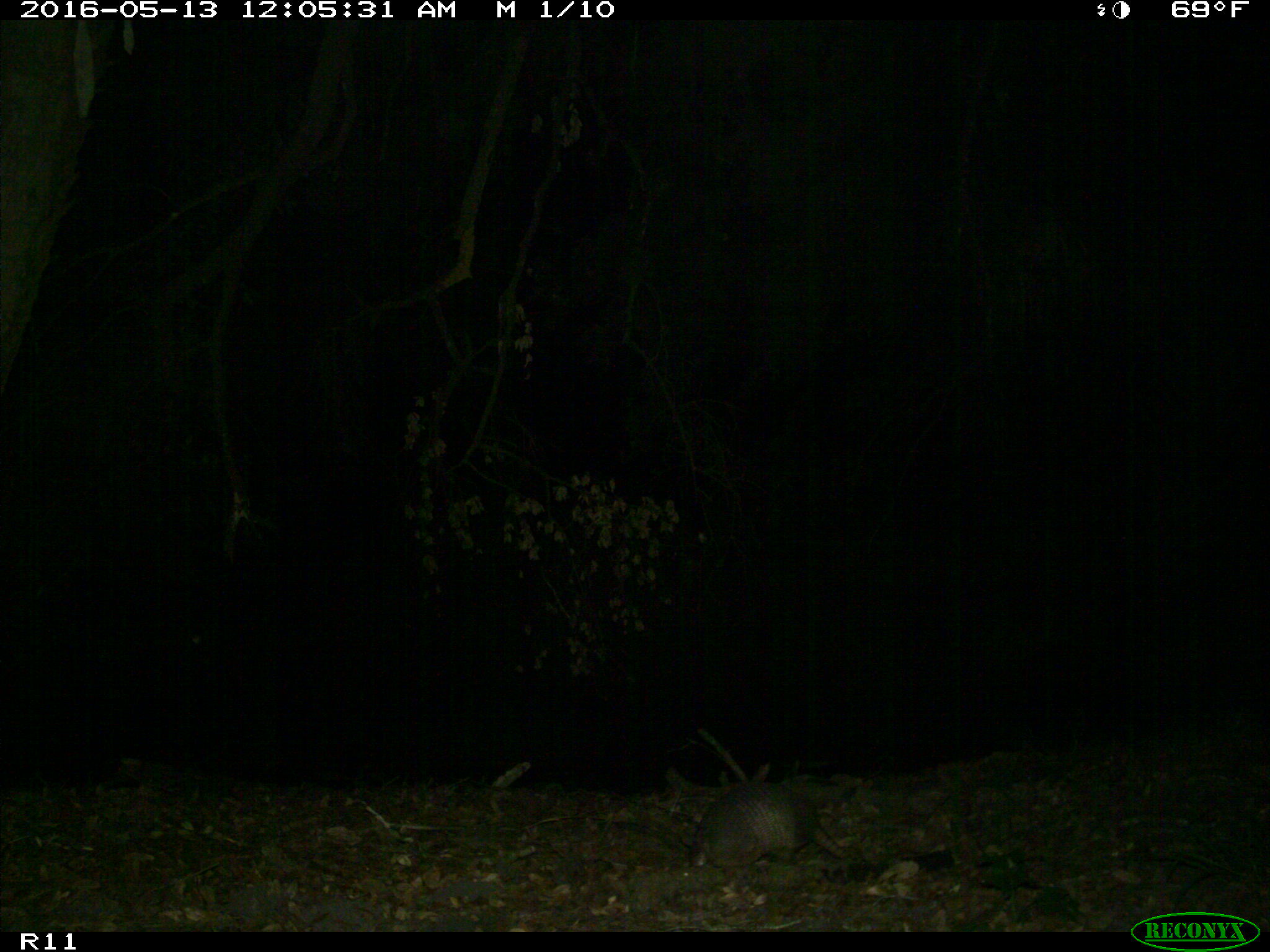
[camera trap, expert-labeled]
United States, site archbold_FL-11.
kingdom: Animalia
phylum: Chordata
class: Mammalia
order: Cingulata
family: Dasypodidae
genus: Dasypus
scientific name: Dasypus novemcinctus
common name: nine-banded armadillo